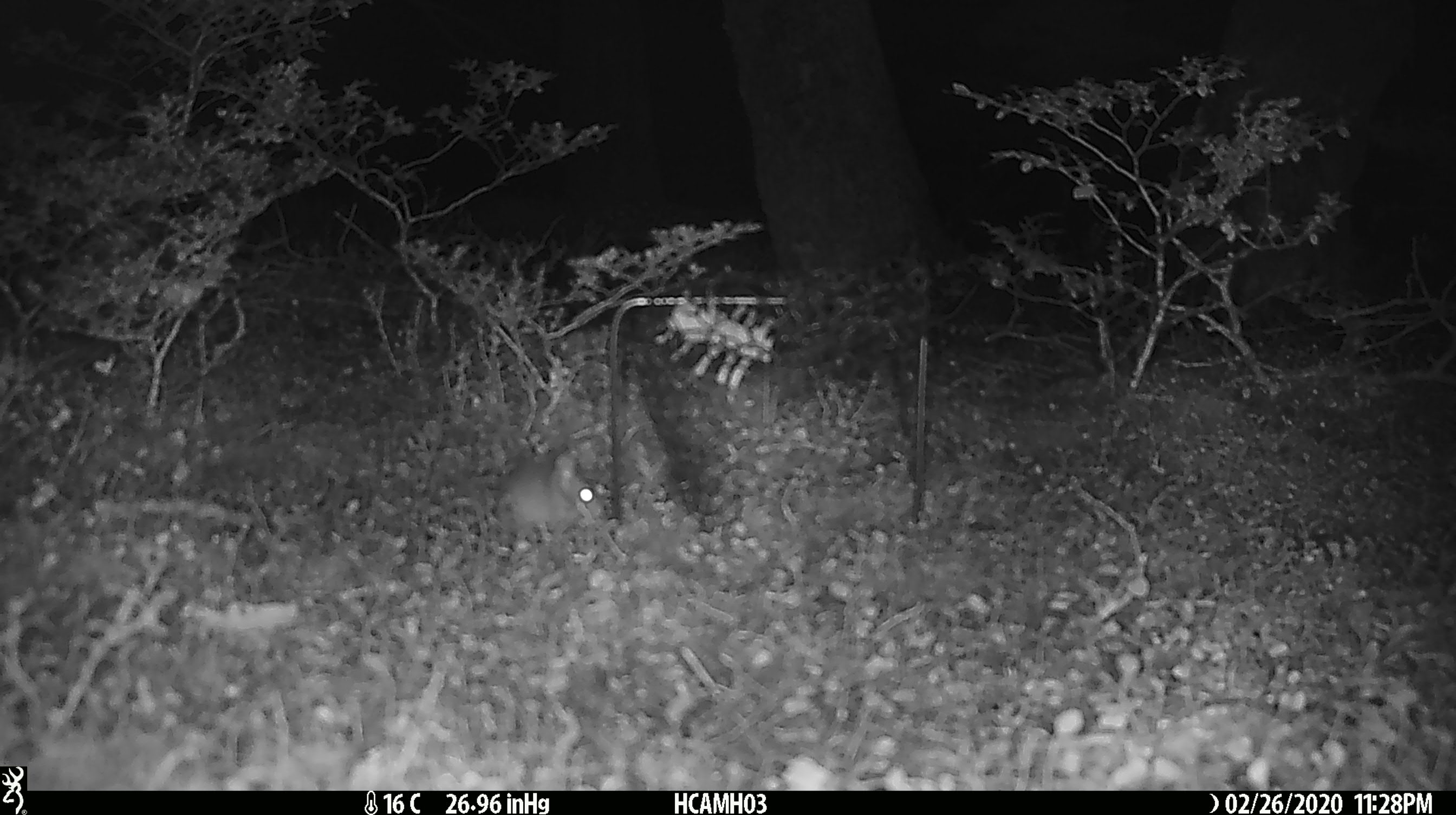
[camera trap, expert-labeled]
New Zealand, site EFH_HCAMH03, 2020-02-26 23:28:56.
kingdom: Animalia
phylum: Chordata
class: Mammalia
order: Rodentia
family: Muridae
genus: Mus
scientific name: Mus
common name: mouse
Mouse (Mus).